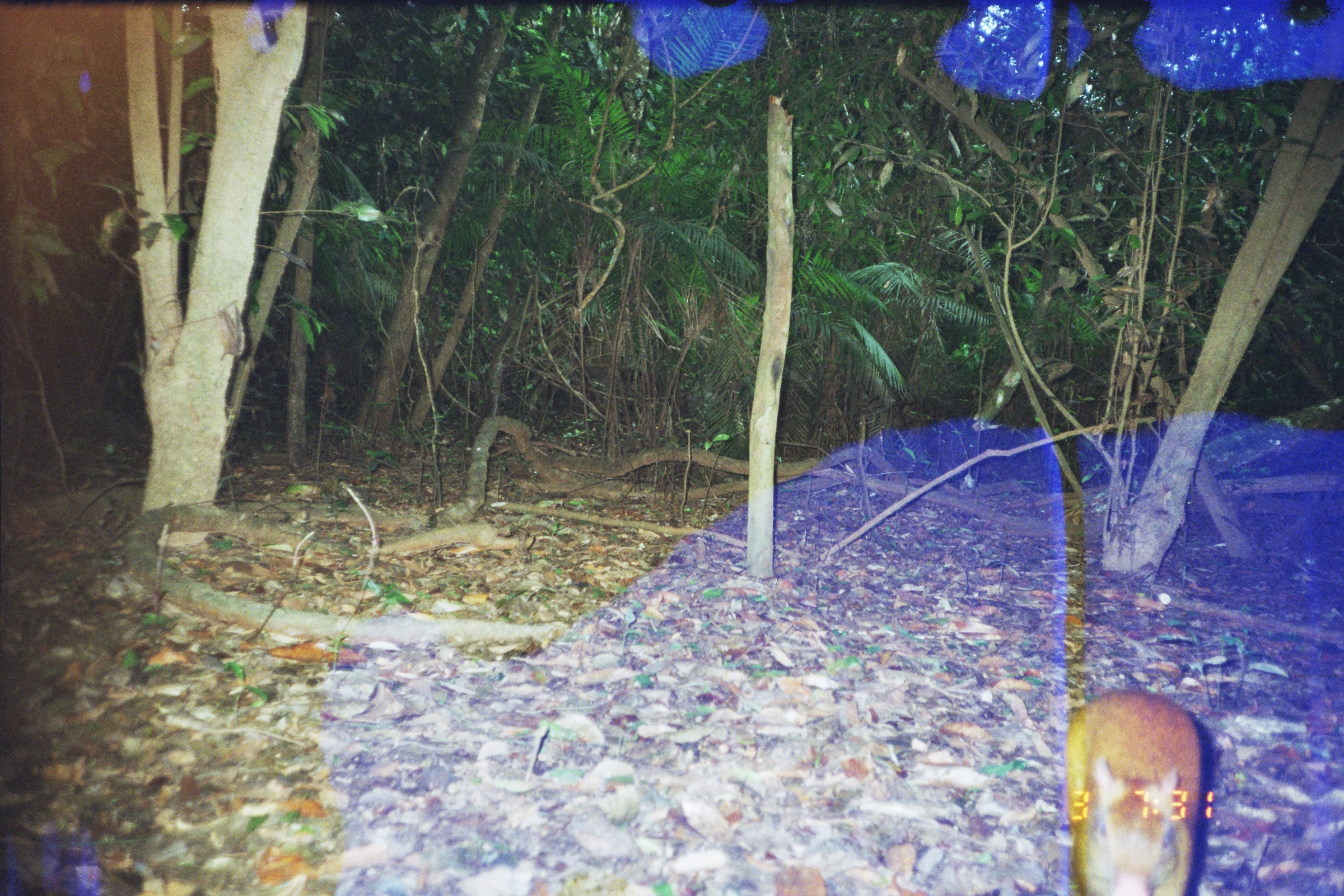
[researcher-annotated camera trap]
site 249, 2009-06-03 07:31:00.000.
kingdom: Animalia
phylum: Chordata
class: Mammalia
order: Rodentia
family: Dasyproctidae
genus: Dasyprocta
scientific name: Dasyprocta punctata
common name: central american agouti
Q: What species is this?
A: Dasyprocta punctata (central american agouti).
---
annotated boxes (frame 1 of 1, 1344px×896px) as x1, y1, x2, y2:
dasyprocta punctata: 1059, 683, 1205, 895